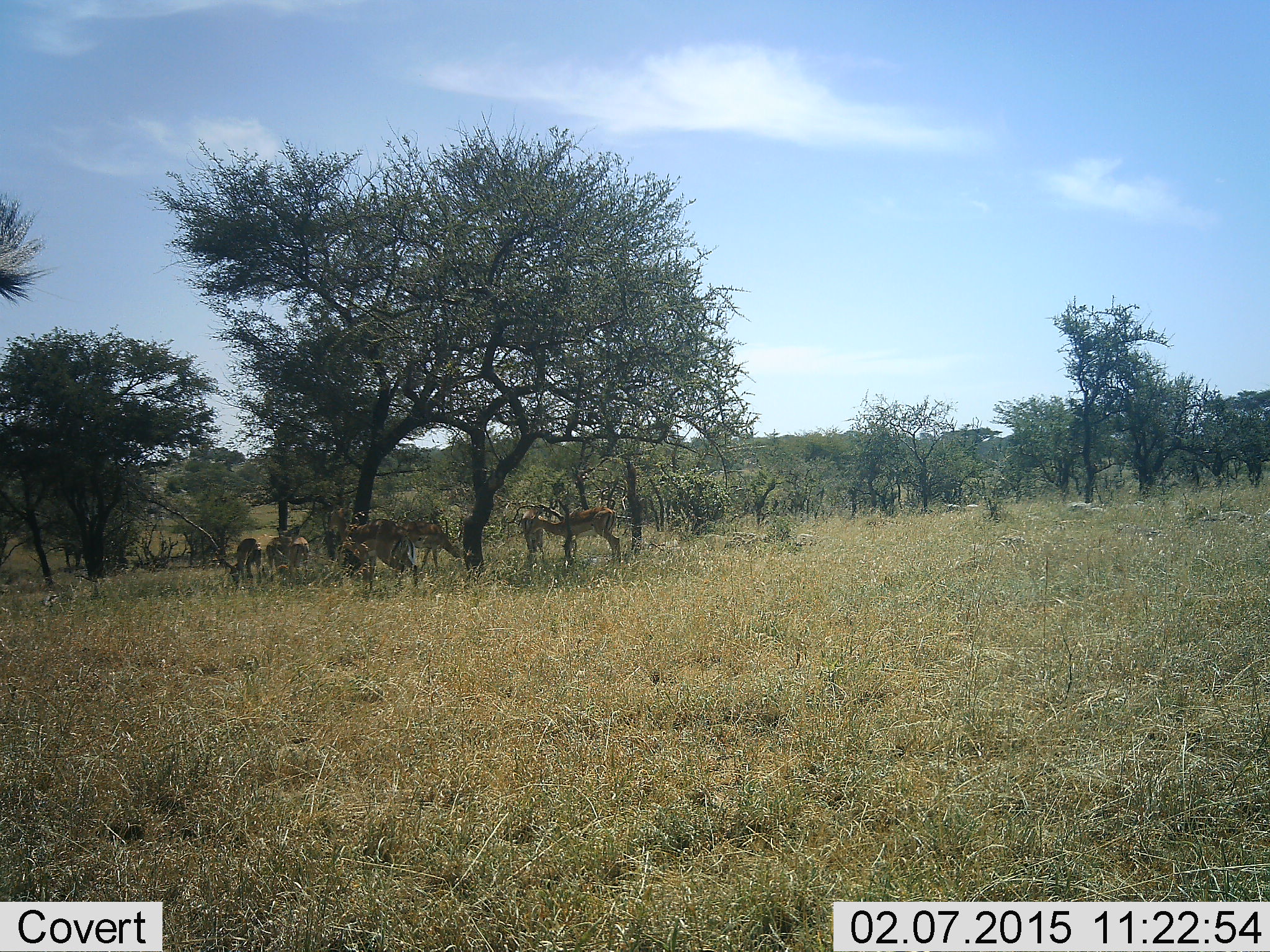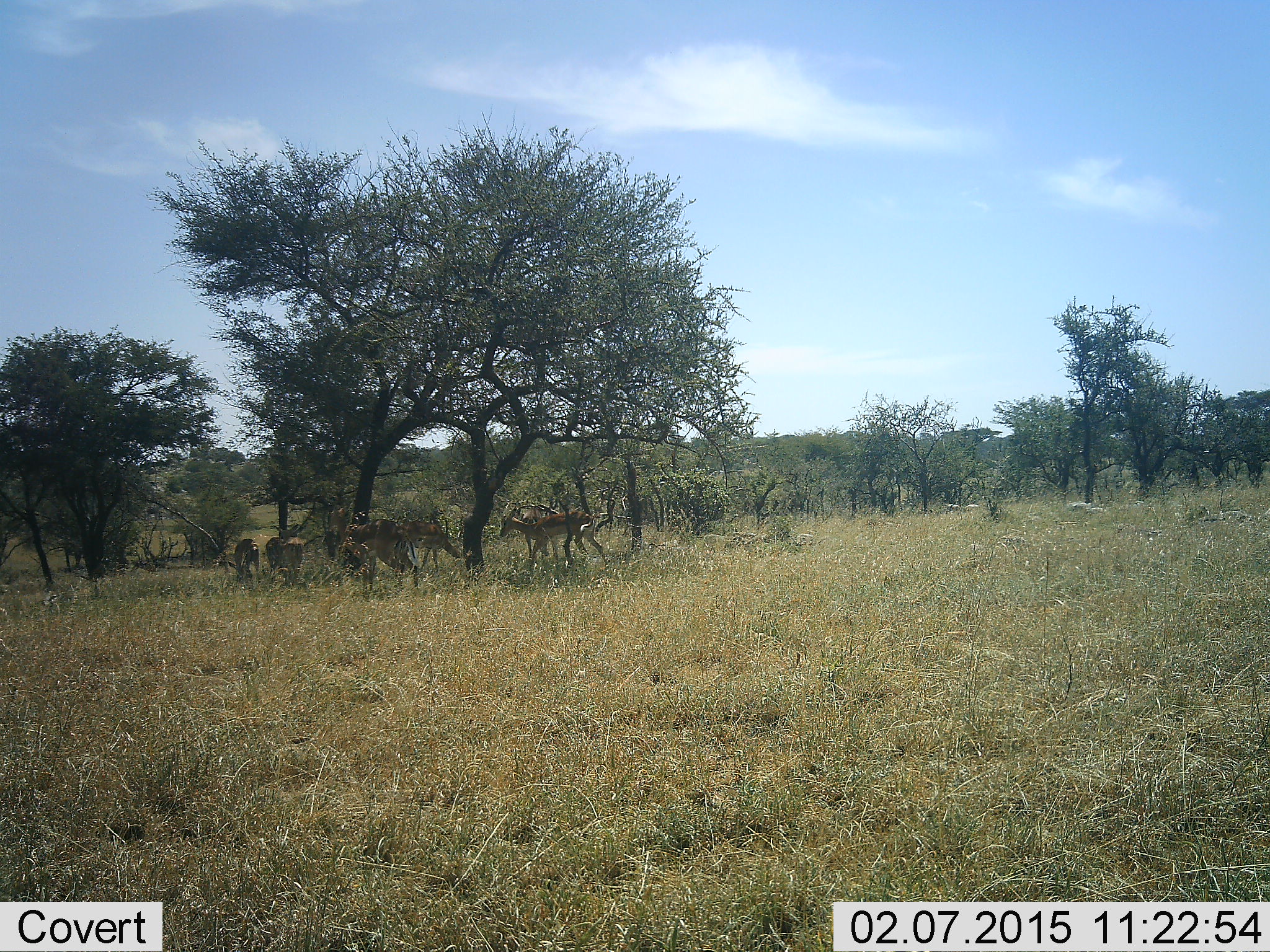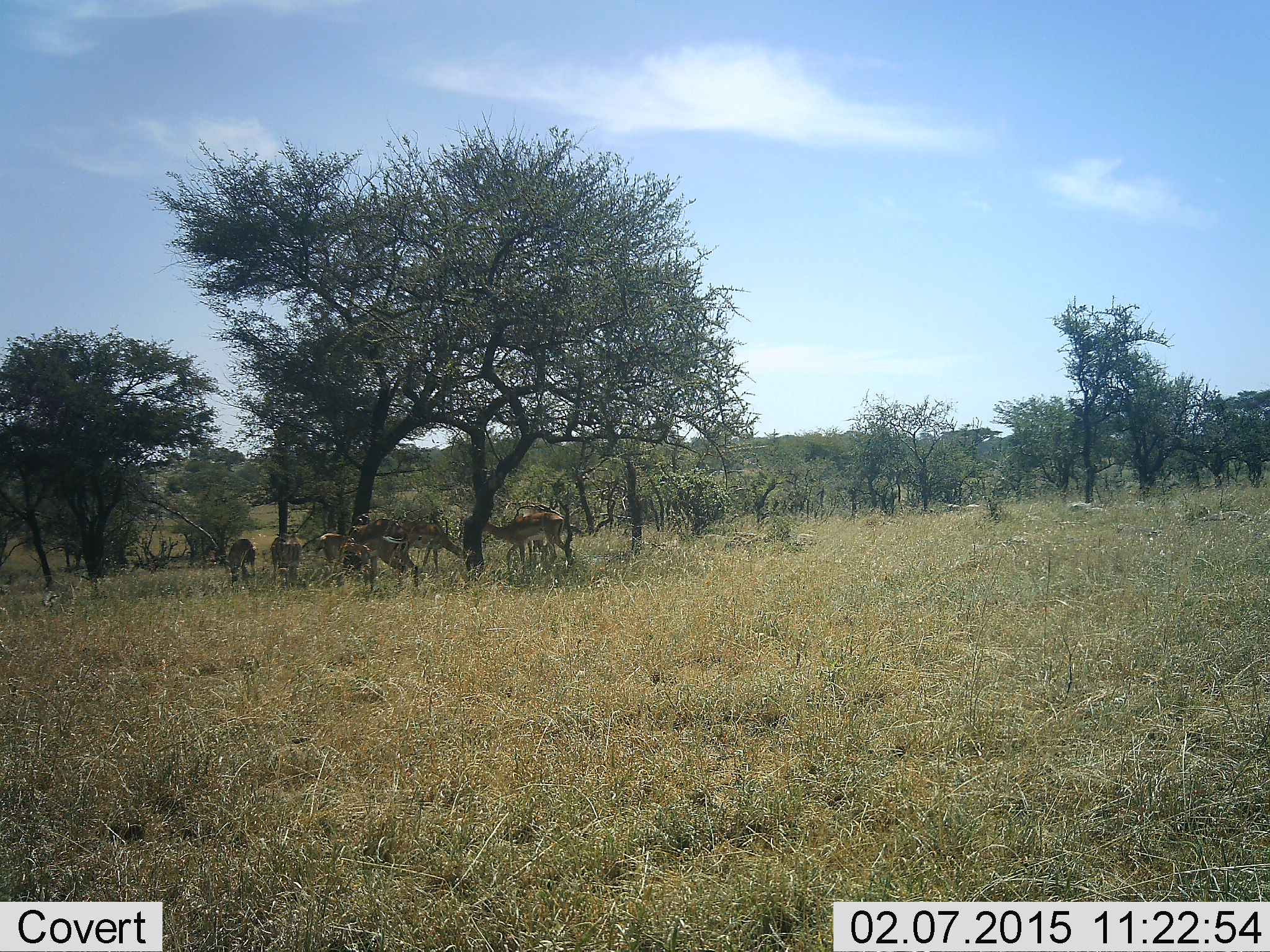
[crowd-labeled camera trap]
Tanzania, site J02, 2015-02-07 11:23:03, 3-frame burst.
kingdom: Animalia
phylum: Chordata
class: Mammalia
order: Artiodactyla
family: Bovidae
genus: Aepyceros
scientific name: Aepyceros melampus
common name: impala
Impala (Aepyceros melampus), count 8. Behavior (volunteer vote fractions): standing 86%, resting 0%, moving 43%, interacting 14%. Young present (vote fraction): 0%. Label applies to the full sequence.